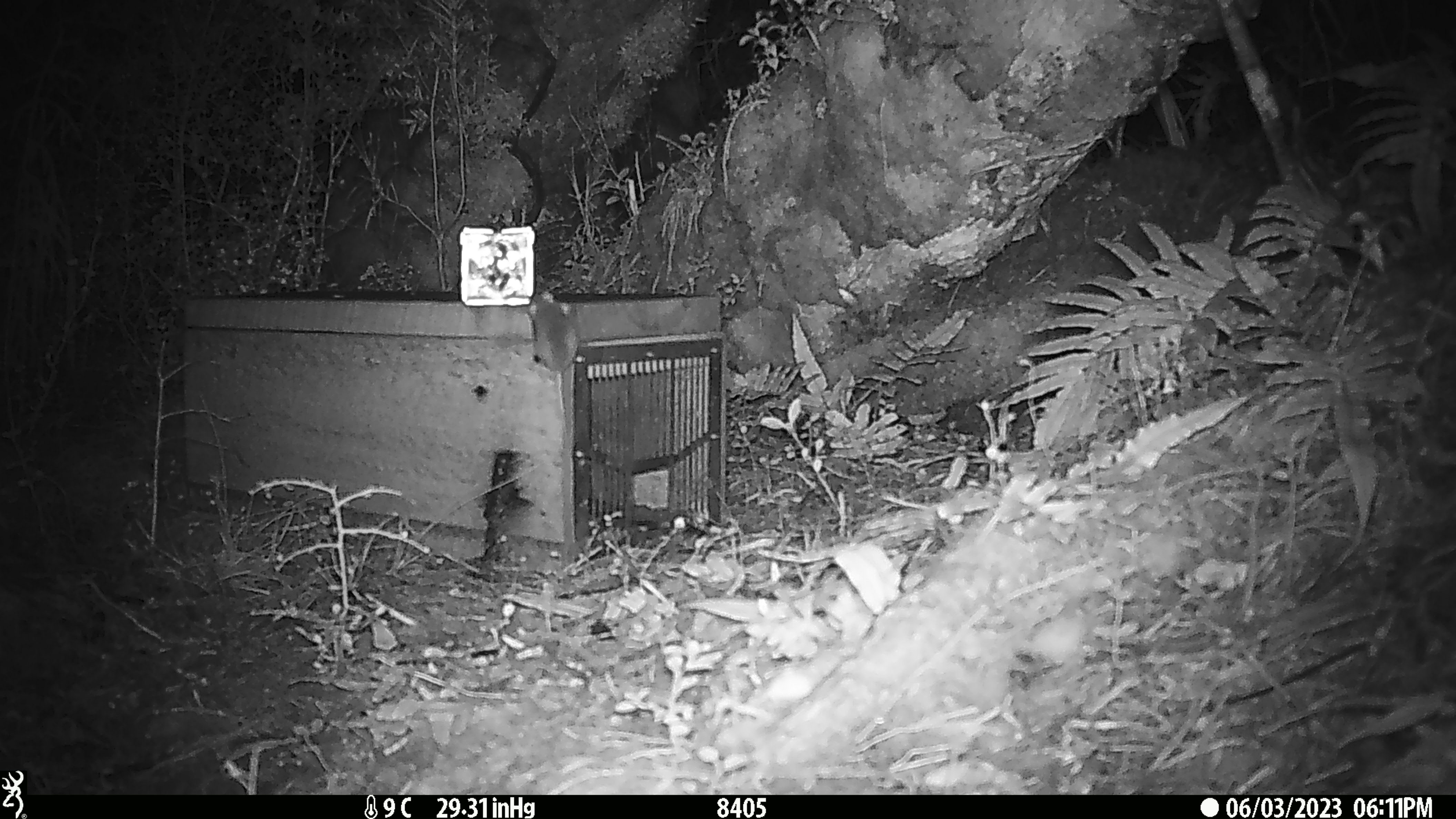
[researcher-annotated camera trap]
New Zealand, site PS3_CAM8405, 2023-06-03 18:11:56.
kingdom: Animalia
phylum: Chordata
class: Mammalia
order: Rodentia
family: Muridae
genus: Mus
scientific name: Mus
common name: mouse